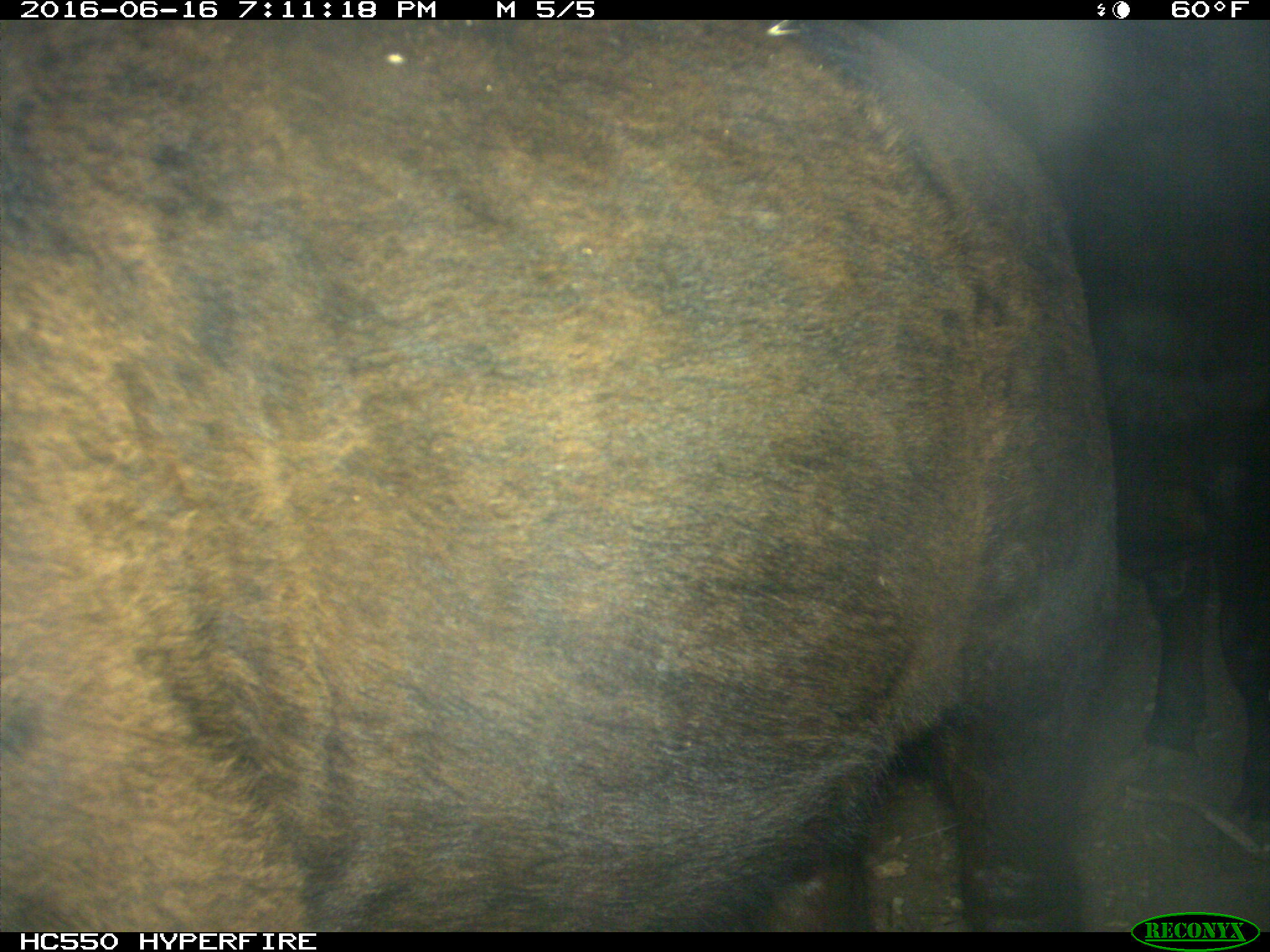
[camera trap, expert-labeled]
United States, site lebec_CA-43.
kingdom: Animalia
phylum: Chordata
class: Mammalia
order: Artiodactyla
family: Bovidae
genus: Bos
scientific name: Bos taurus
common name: domestic cow